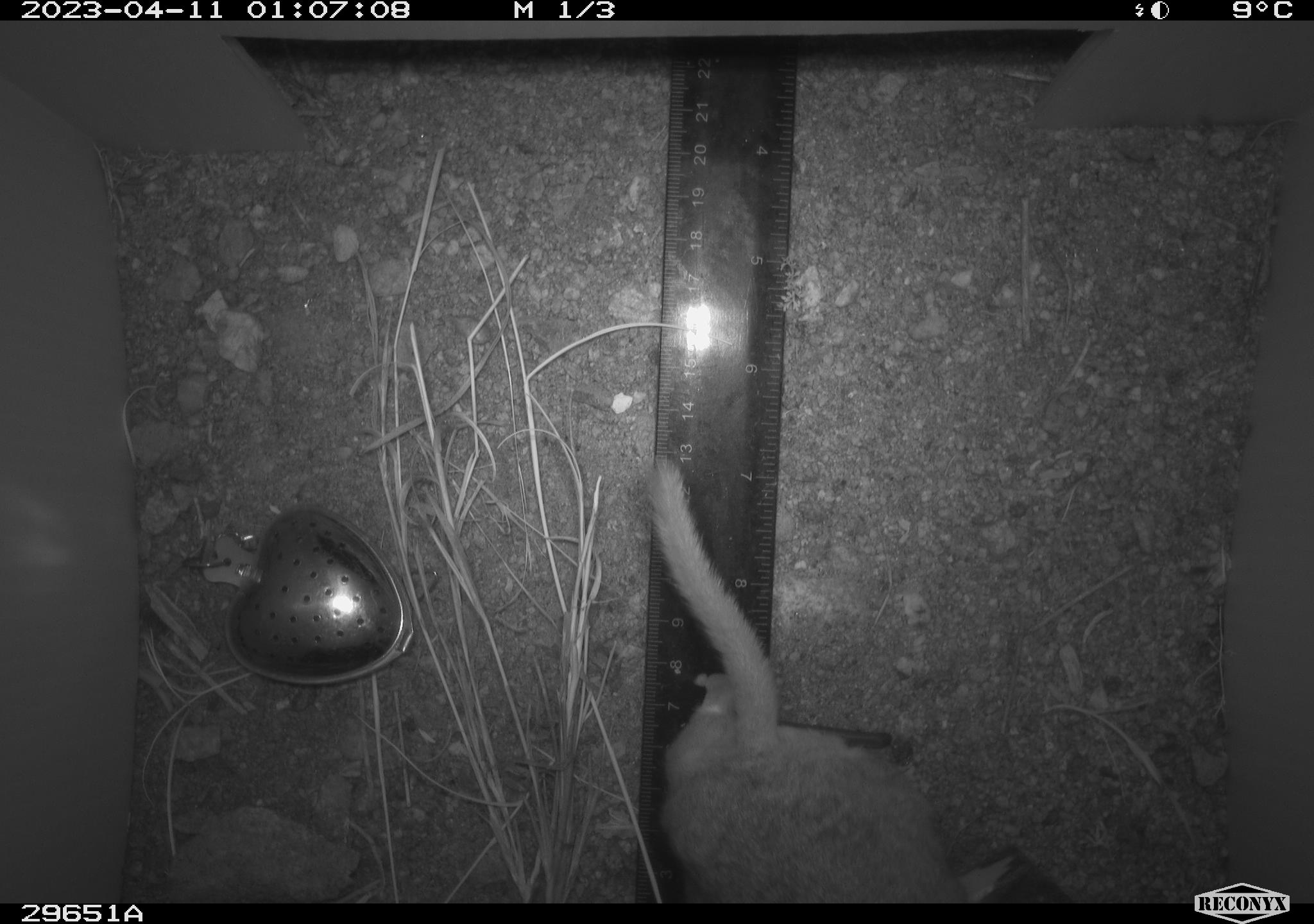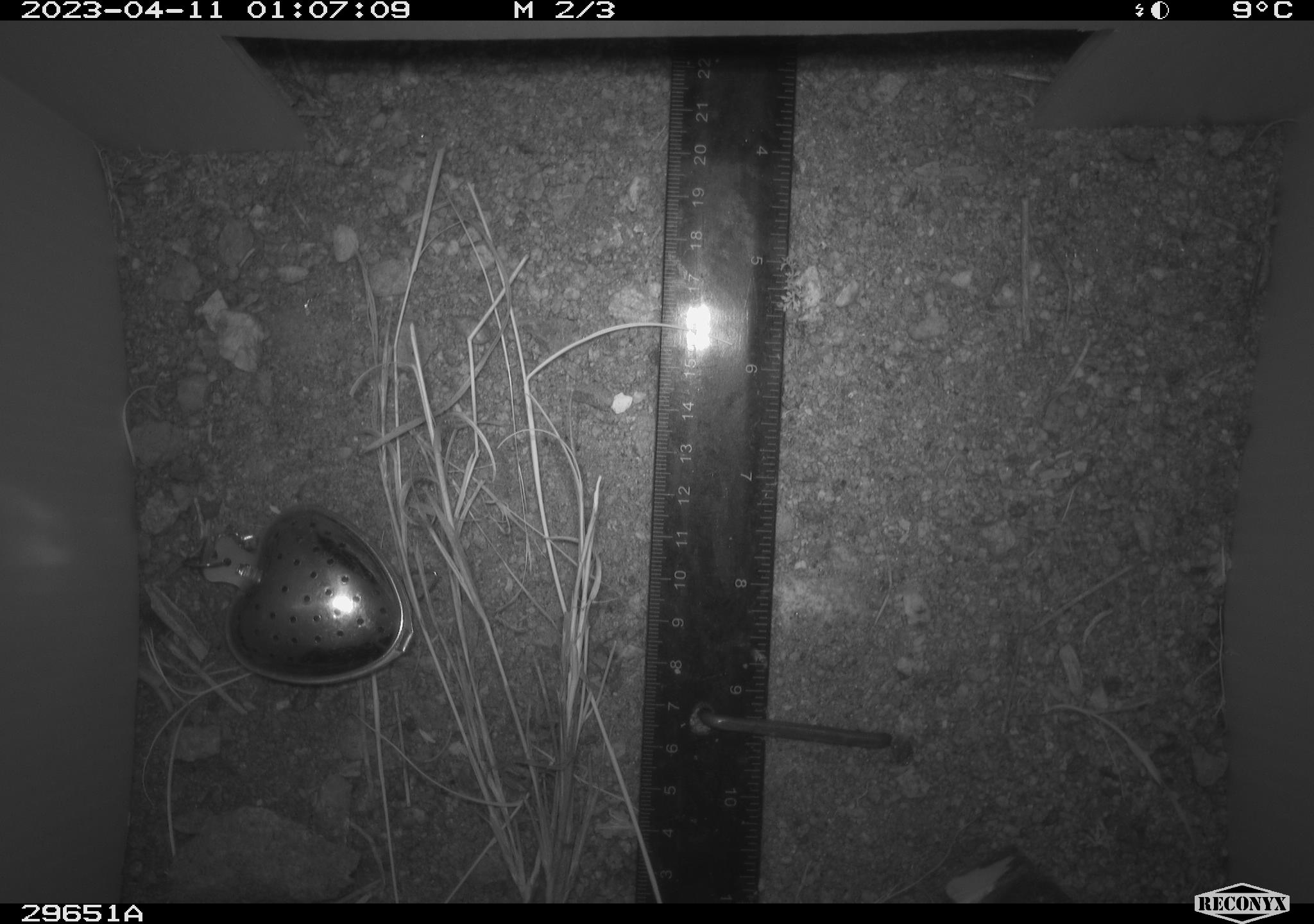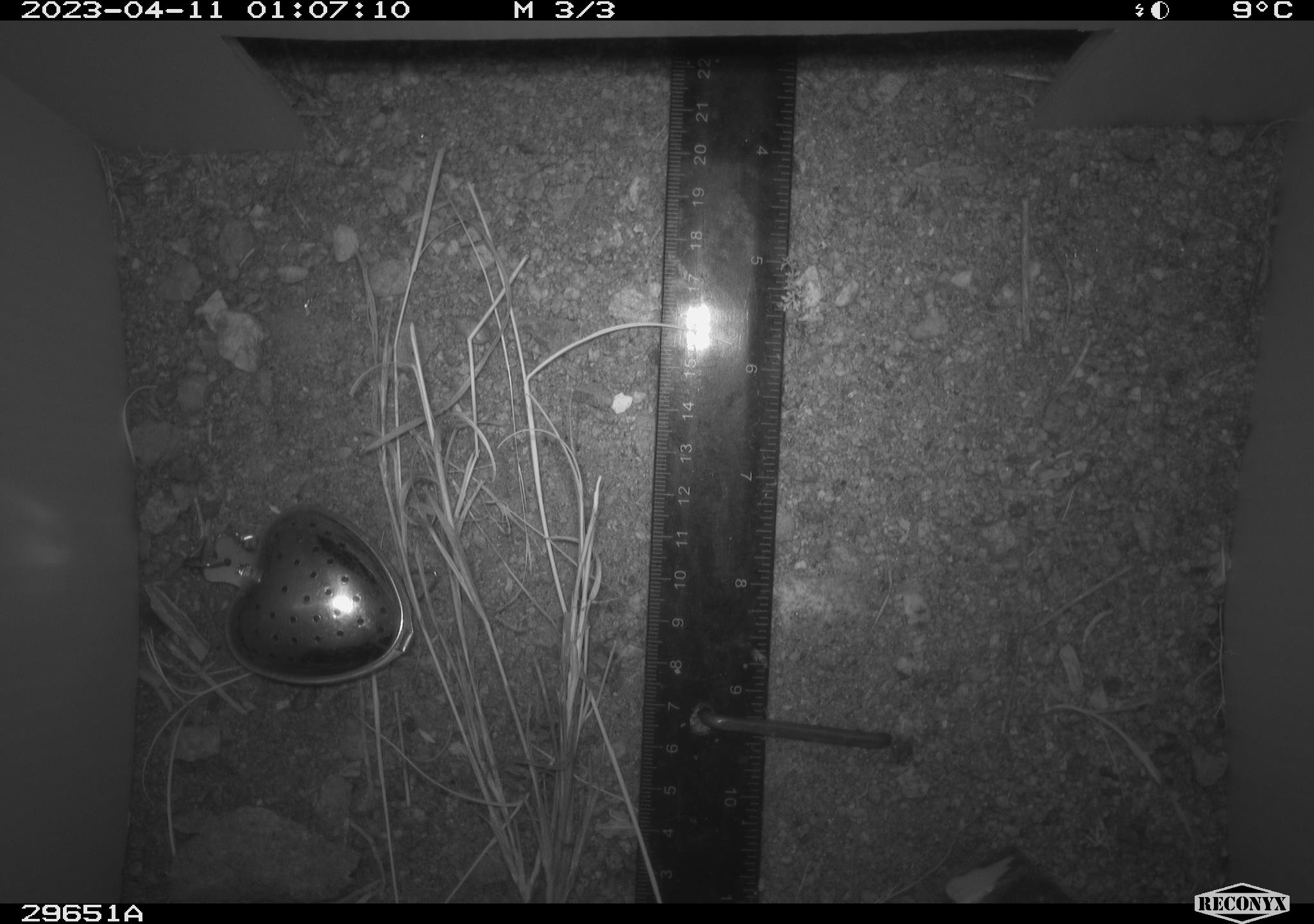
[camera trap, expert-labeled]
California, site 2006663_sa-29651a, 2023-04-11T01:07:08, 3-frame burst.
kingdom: Animalia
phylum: Chordata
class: Mammalia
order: Rodentia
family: Cricetidae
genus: Neotoma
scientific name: Neotoma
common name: pack rat or woodrat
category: neotoma species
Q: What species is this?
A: Neotoma species (pack rat or woodrat) (Neotoma).